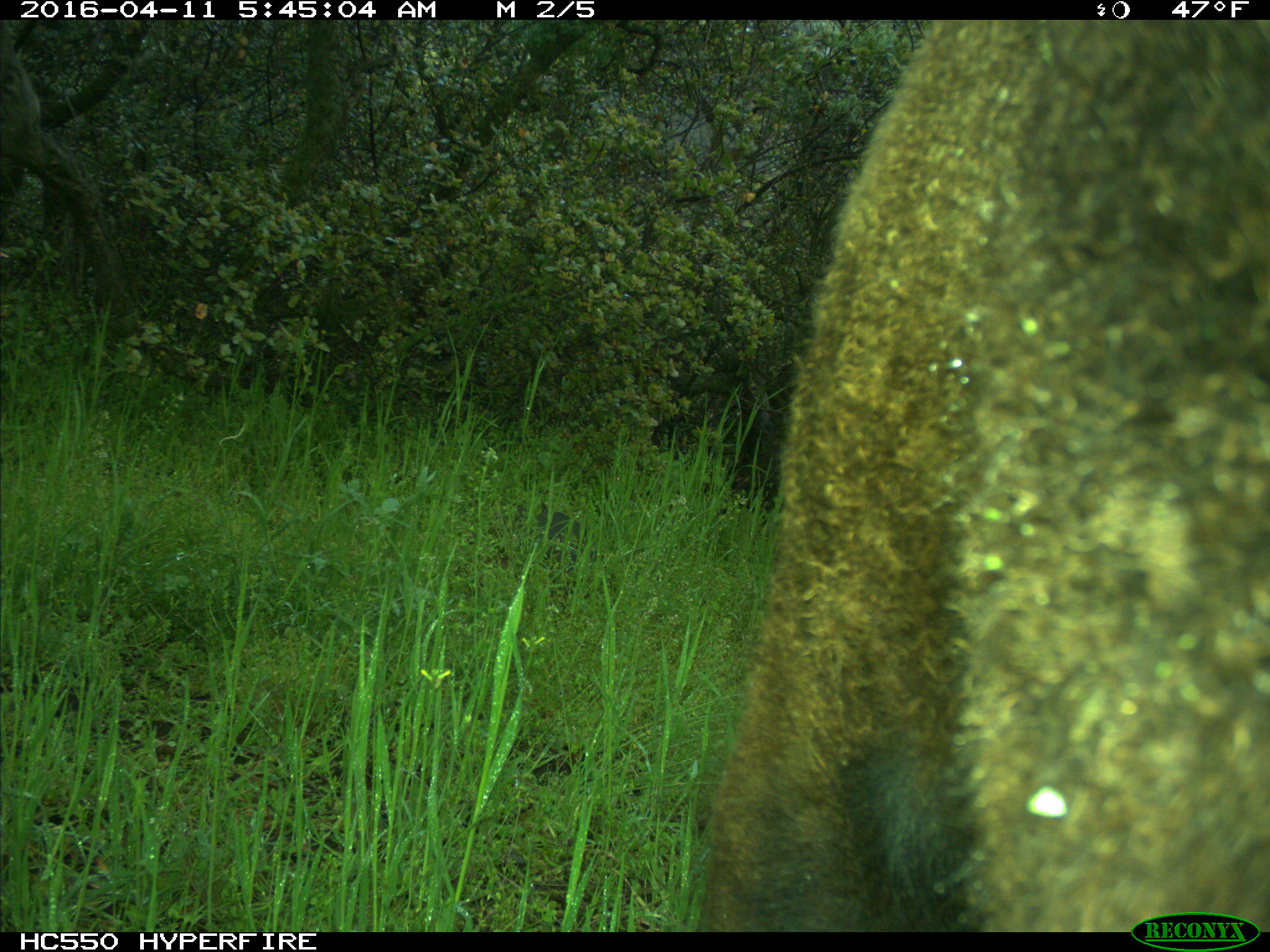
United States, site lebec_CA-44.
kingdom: Animalia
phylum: Chordata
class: Mammalia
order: Artiodactyla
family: Bovidae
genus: Bos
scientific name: Bos taurus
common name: domestic cow